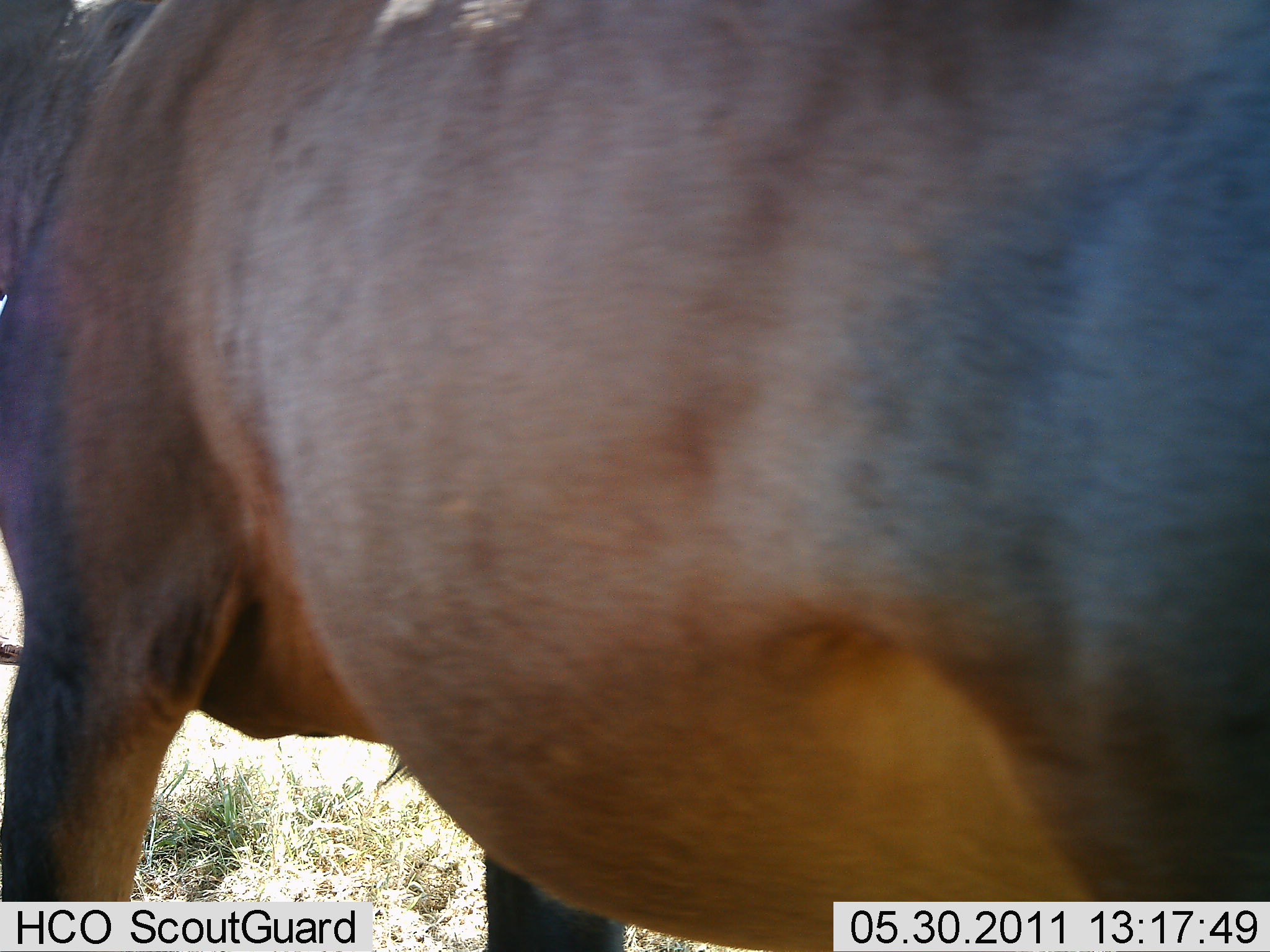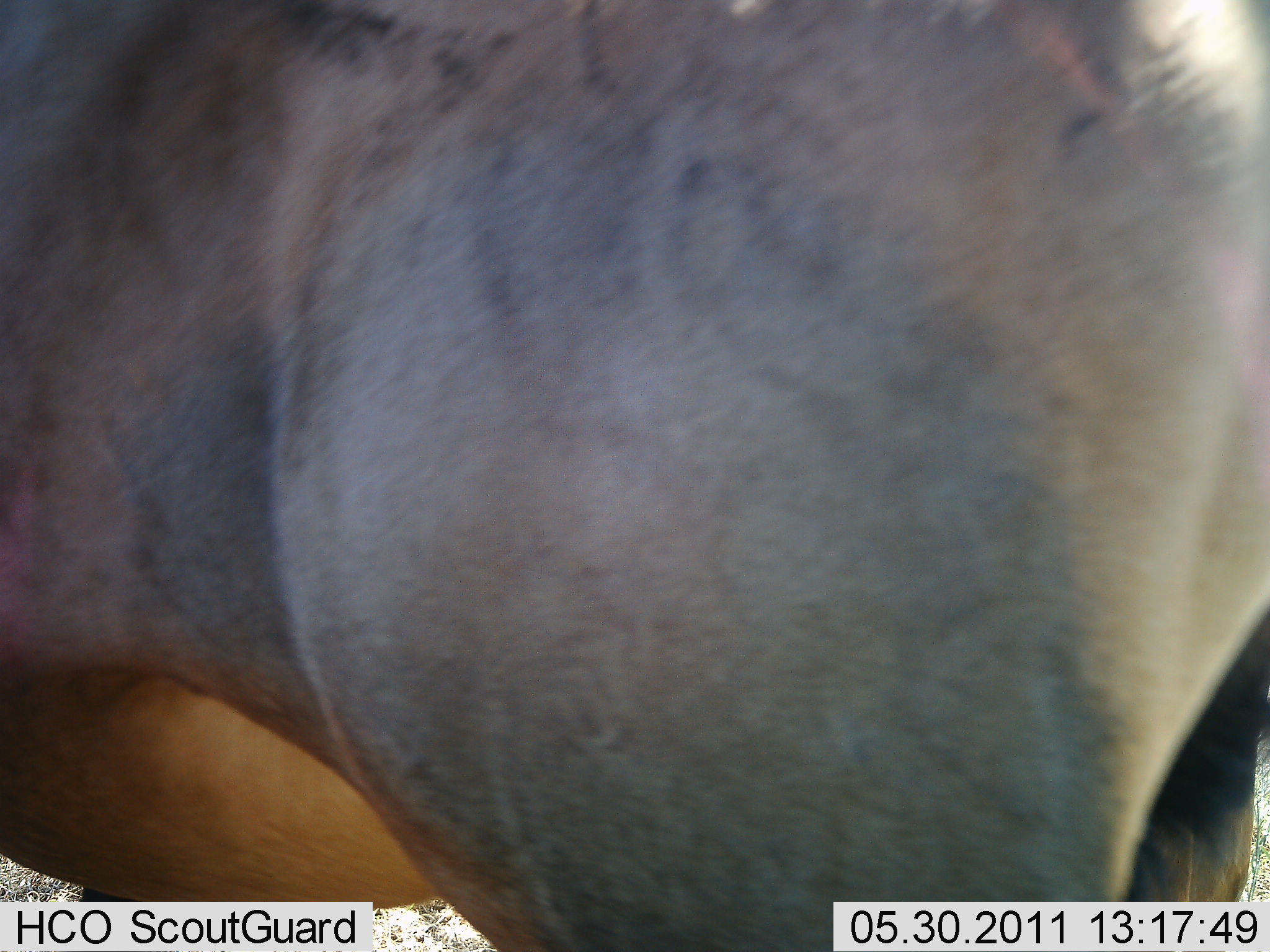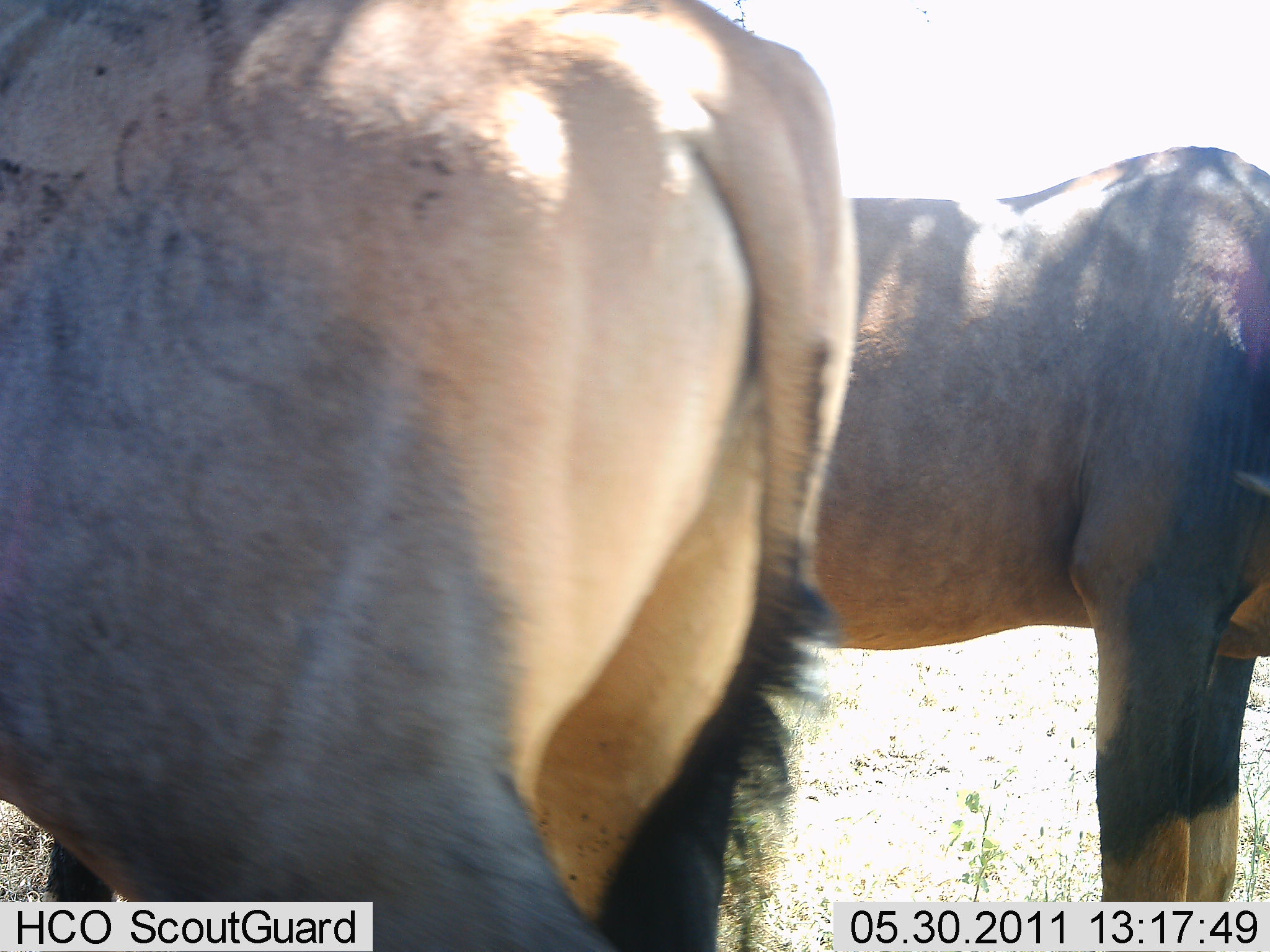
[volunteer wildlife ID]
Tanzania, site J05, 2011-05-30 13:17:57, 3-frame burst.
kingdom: Animalia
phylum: Chordata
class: Mammalia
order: Artiodactyla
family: Bovidae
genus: Damaliscus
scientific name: Damaliscus lunatus jimela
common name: topi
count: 2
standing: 55%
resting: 0%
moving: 82%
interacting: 0%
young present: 0%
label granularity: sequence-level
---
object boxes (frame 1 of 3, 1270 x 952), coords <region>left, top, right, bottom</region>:
animal: <region>1, 1, 1270, 952</region>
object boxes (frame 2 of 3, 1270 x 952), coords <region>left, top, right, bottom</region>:
animal: <region>1, 1, 1270, 952</region>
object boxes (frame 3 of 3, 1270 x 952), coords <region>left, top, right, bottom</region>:
animal: <region>0, 0, 859, 951</region>; <region>813, 146, 1270, 901</region>